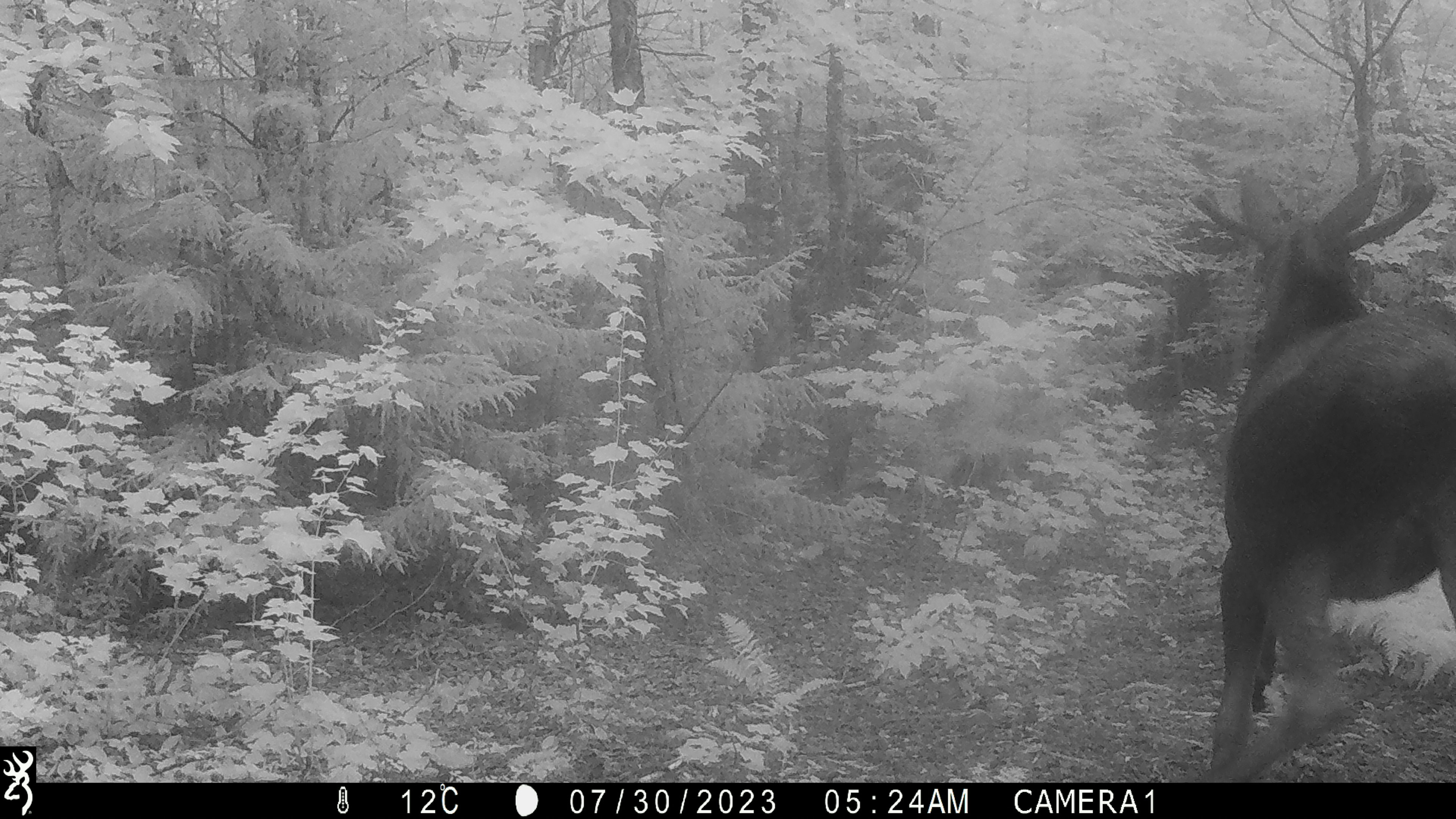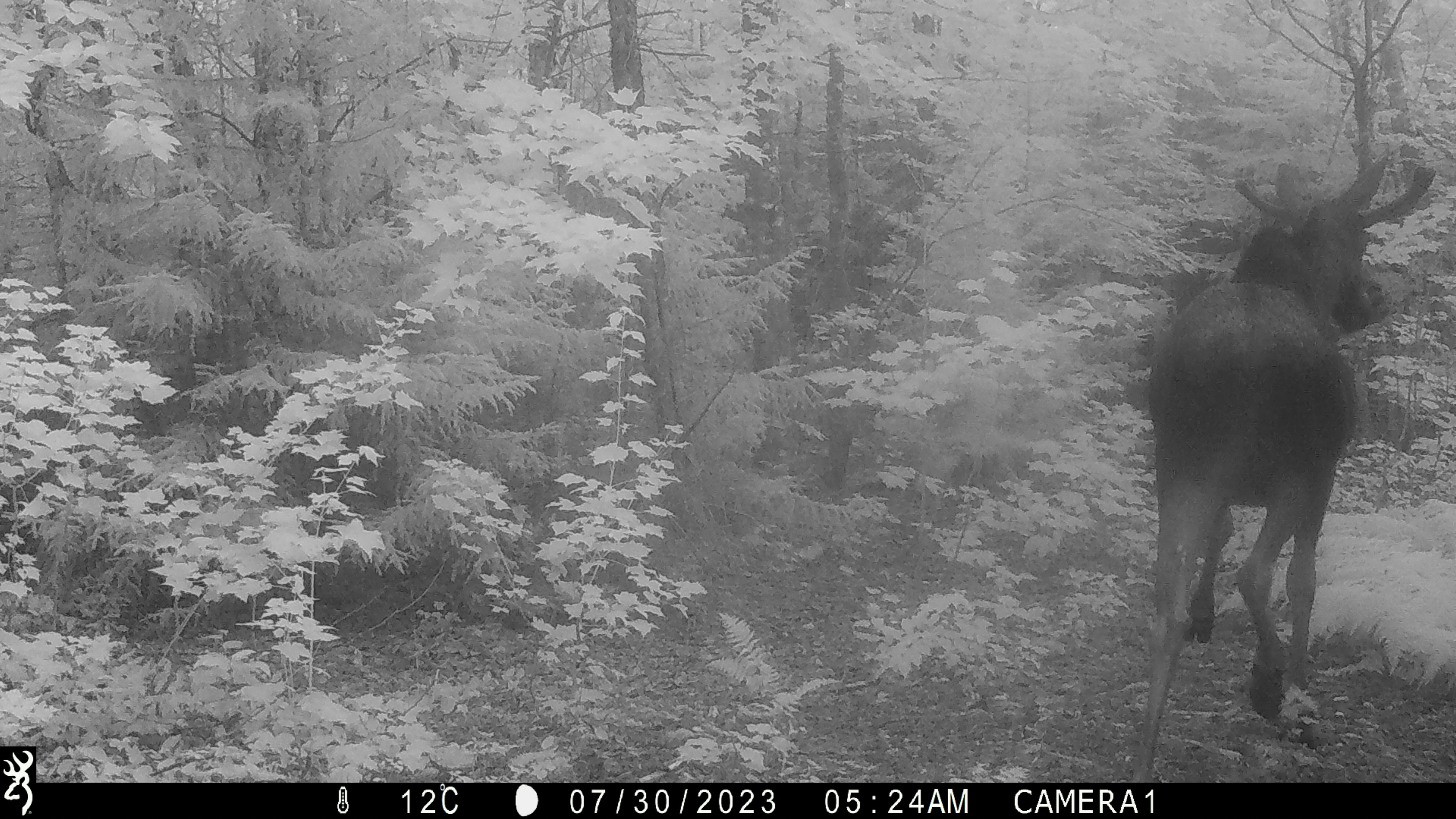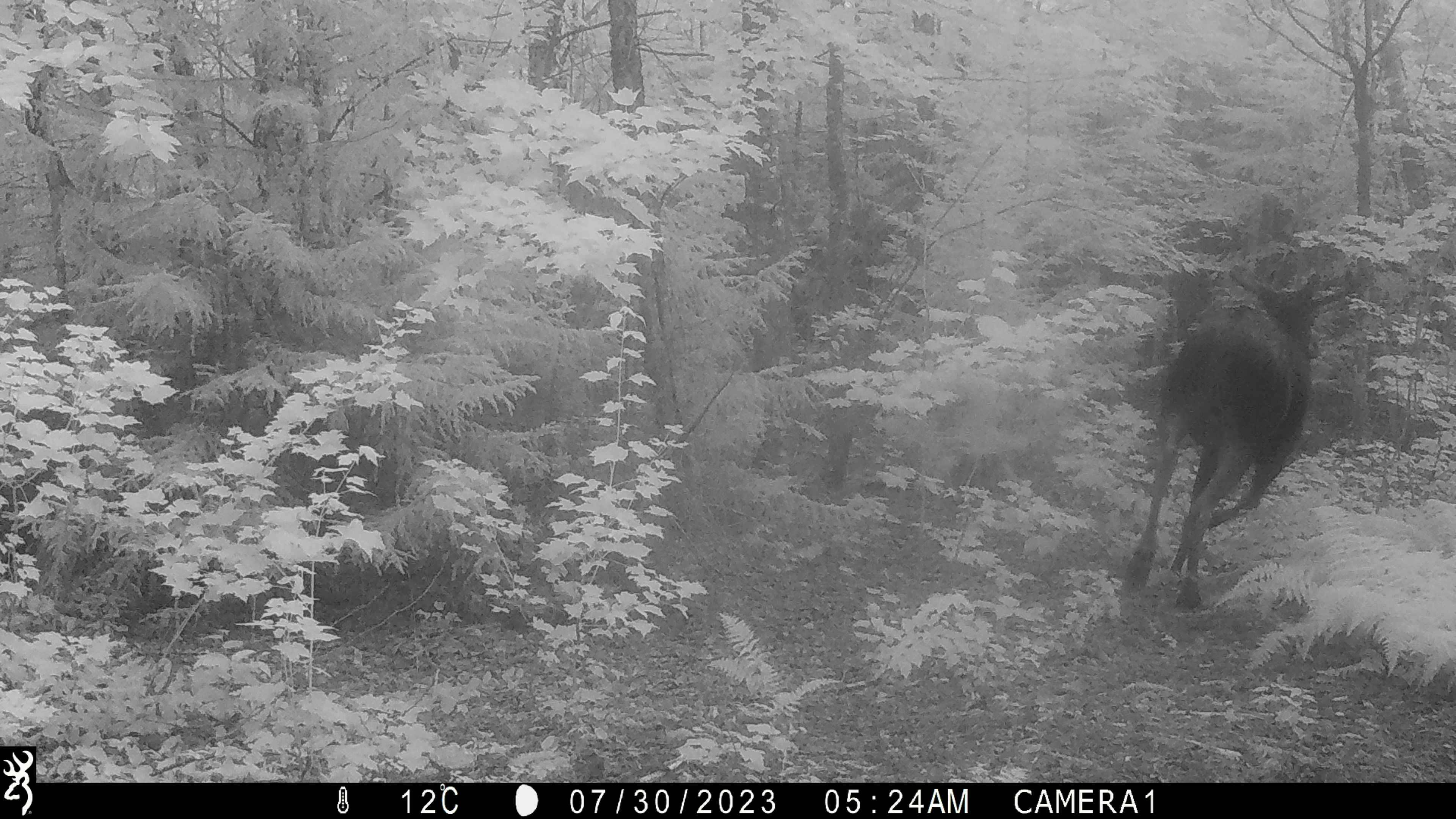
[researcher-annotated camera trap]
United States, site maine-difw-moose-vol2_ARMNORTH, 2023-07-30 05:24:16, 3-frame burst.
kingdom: Animalia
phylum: Chordata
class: Mammalia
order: Artiodactyla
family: Cervidae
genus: Alces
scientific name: Alces alces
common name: moose